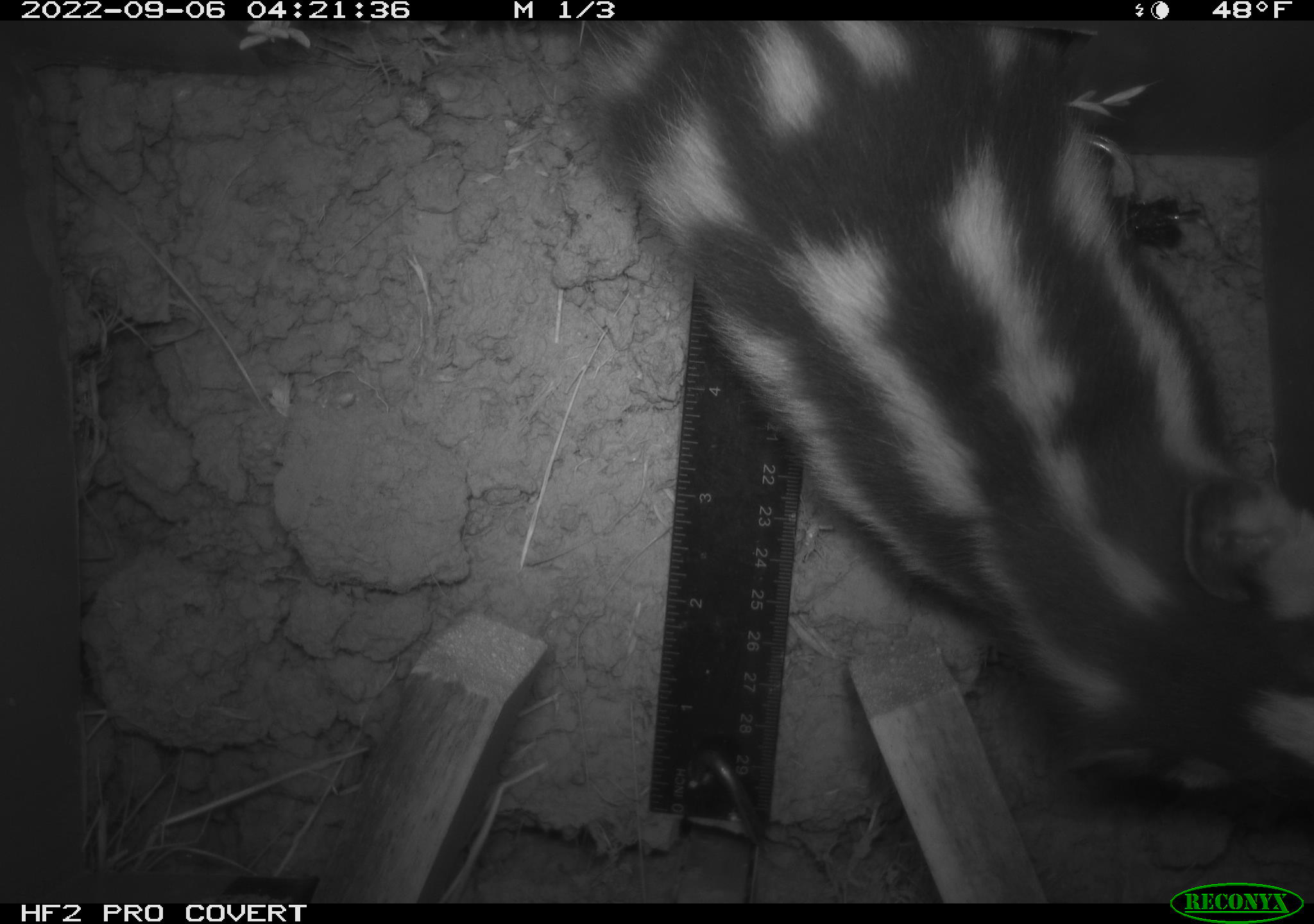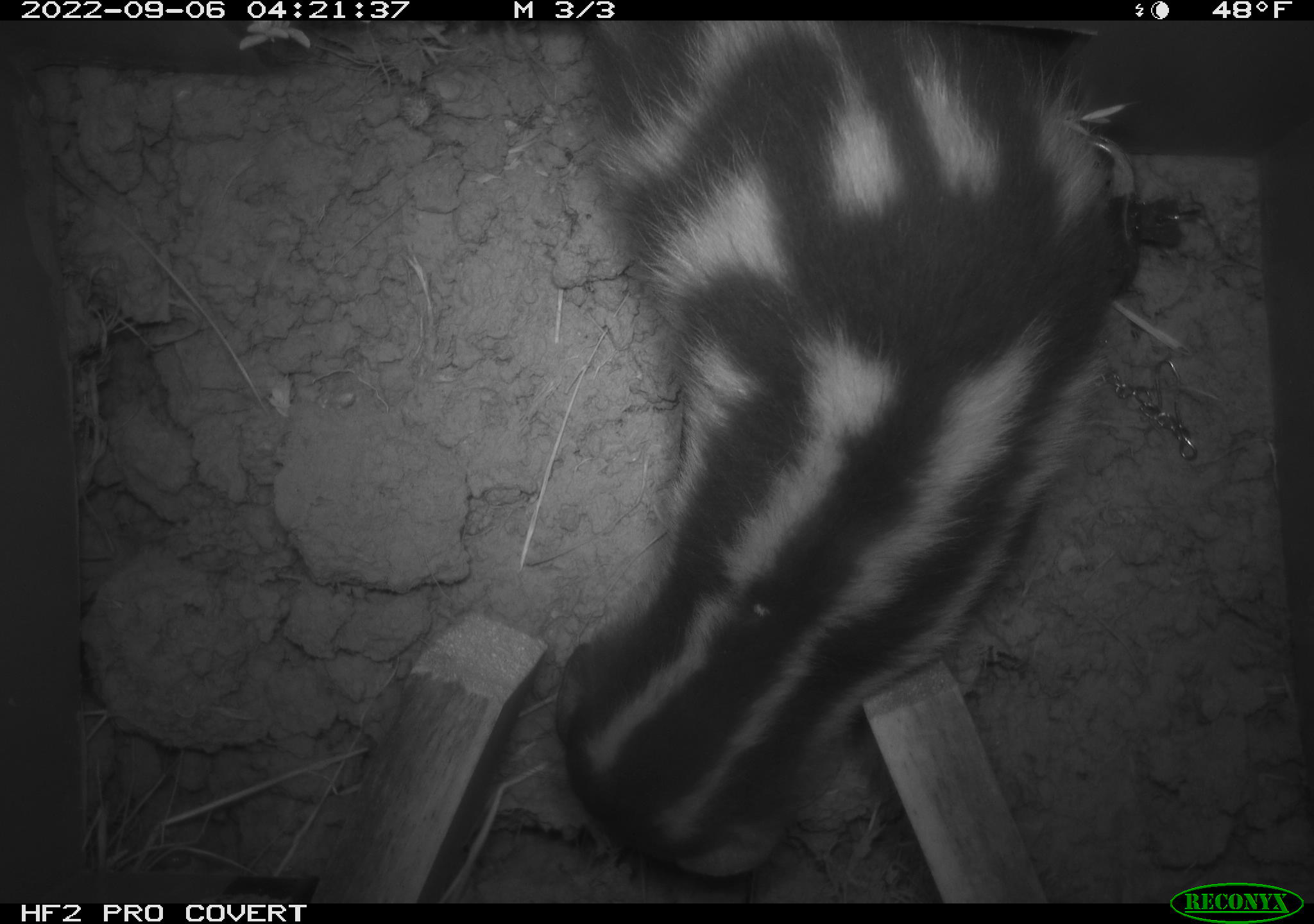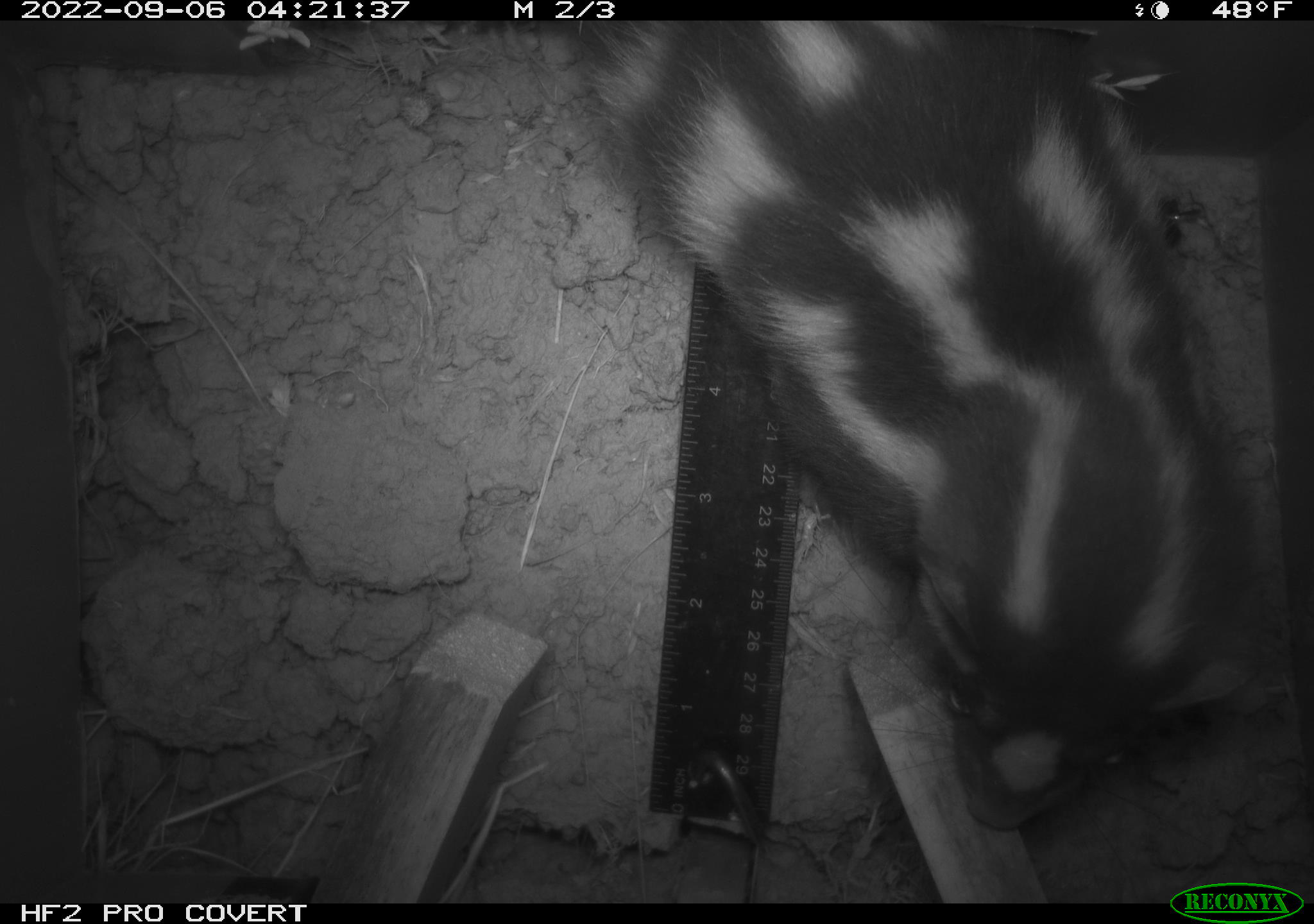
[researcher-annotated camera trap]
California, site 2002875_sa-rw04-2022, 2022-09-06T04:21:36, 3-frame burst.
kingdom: Animalia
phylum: Chordata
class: Mammalia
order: Carnivora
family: Mephitidae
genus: Spilogale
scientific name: Spilogale gracilis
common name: western spotted skunk